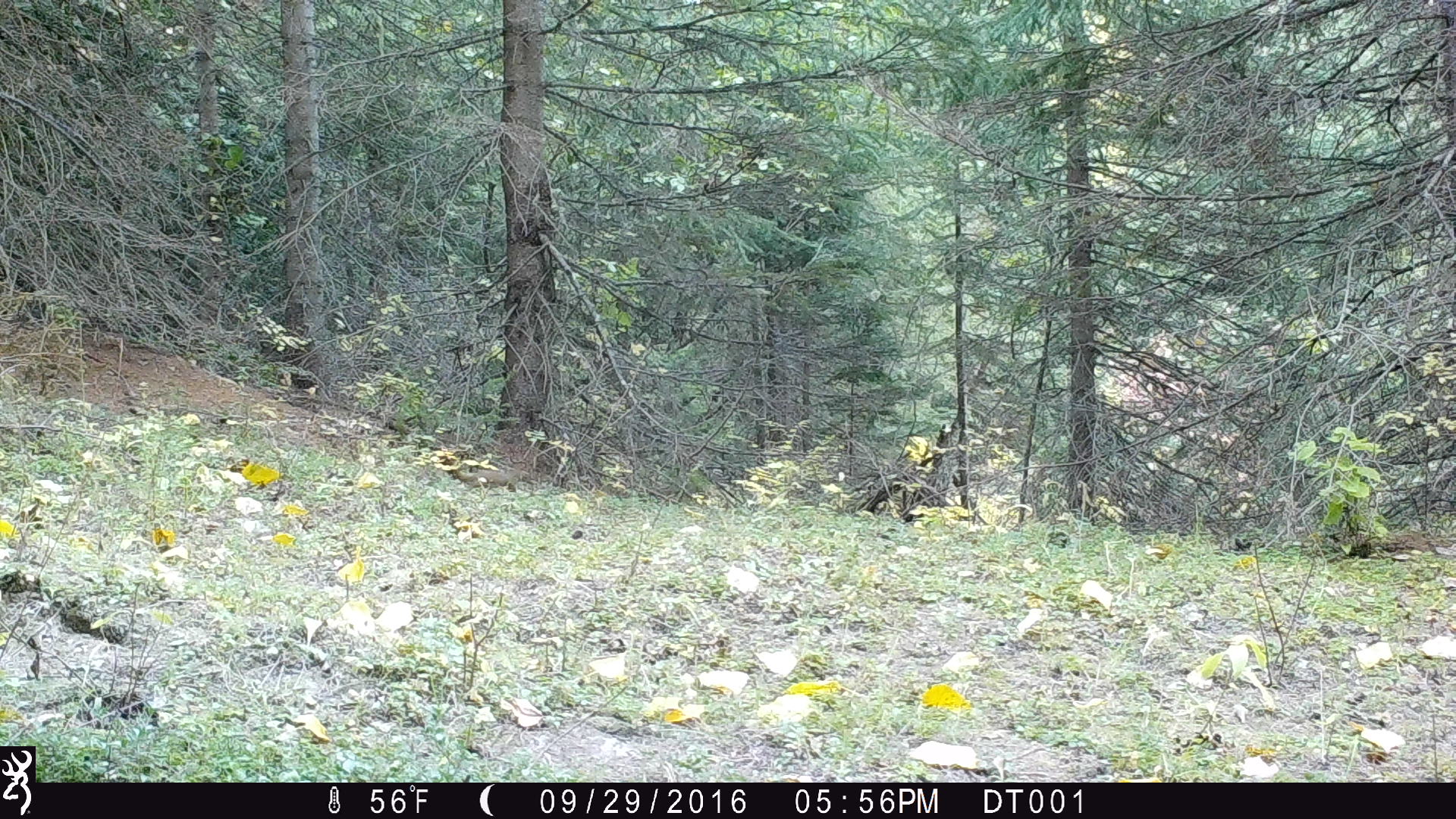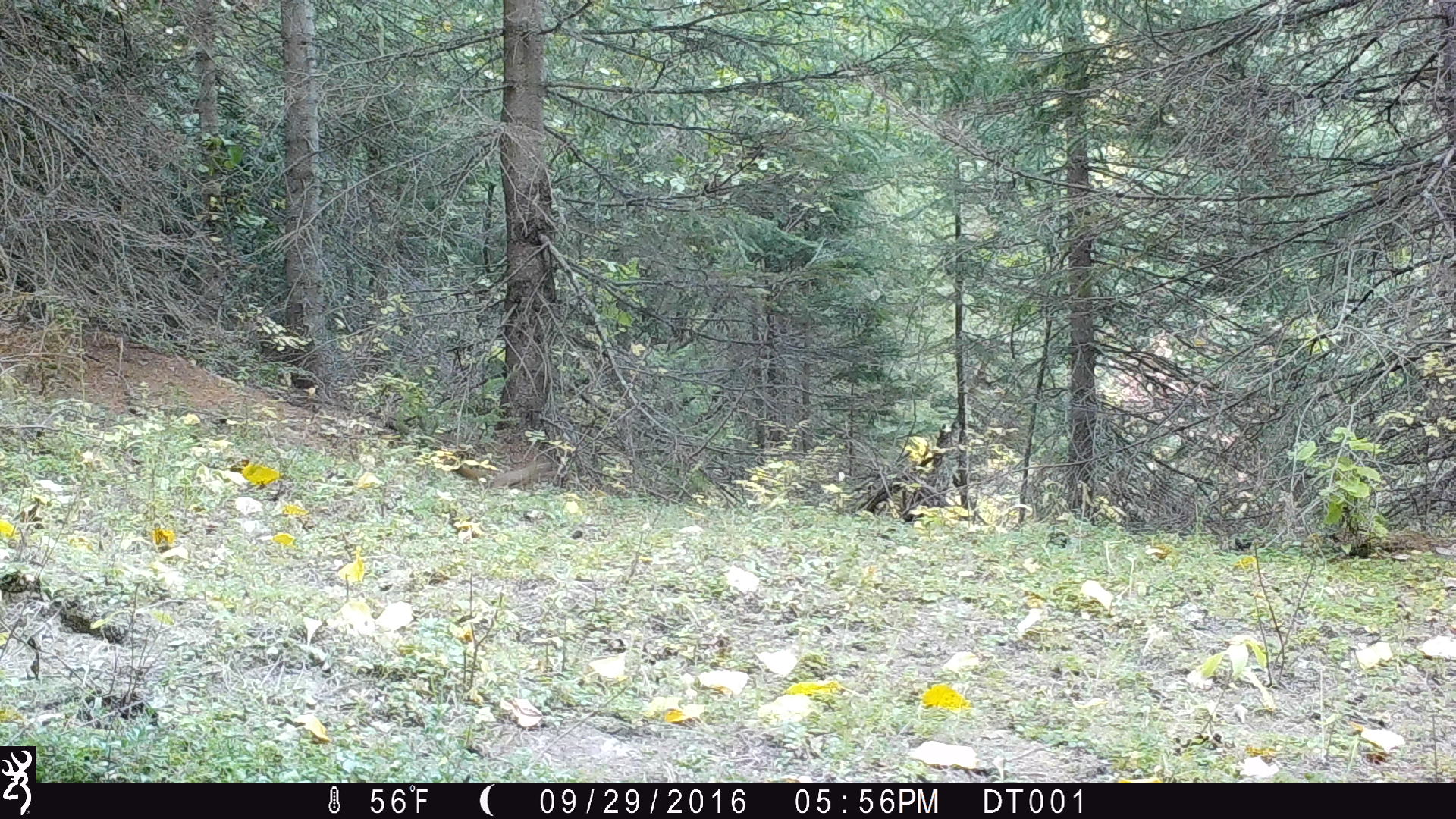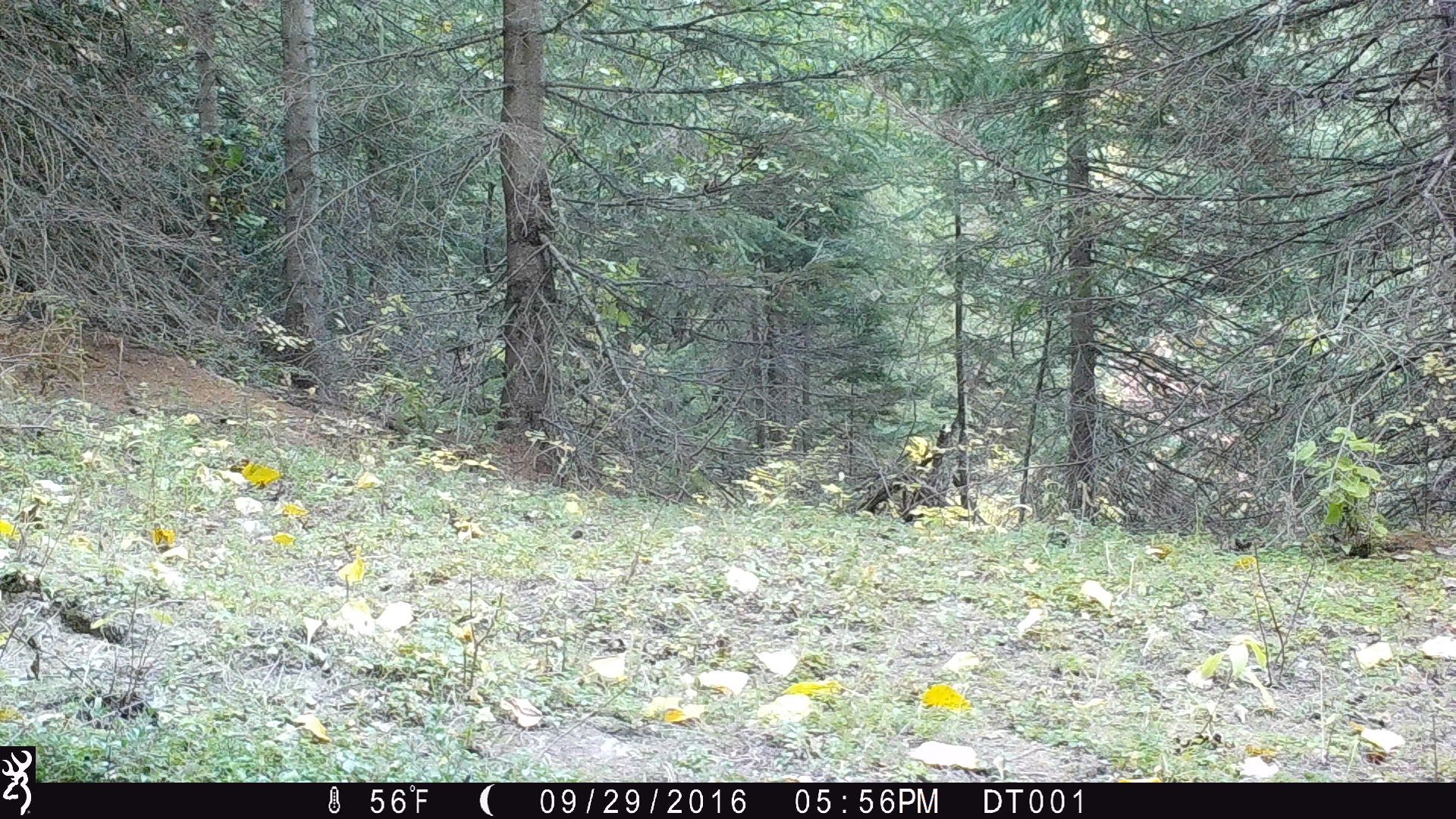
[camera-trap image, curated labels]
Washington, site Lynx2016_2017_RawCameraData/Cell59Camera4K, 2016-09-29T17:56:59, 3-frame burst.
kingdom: Animalia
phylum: Chordata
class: Mammalia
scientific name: Mammalia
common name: small mammal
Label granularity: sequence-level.